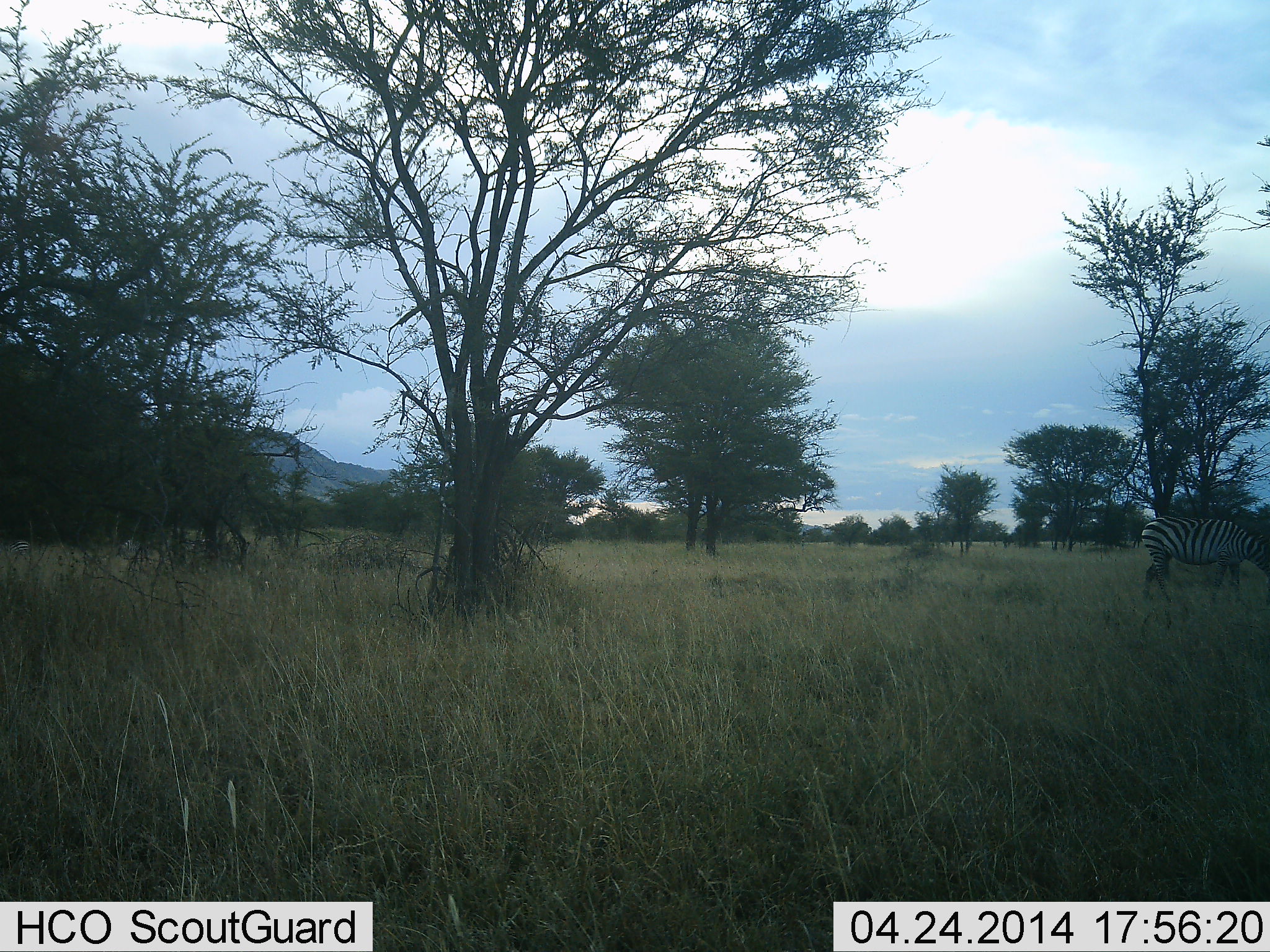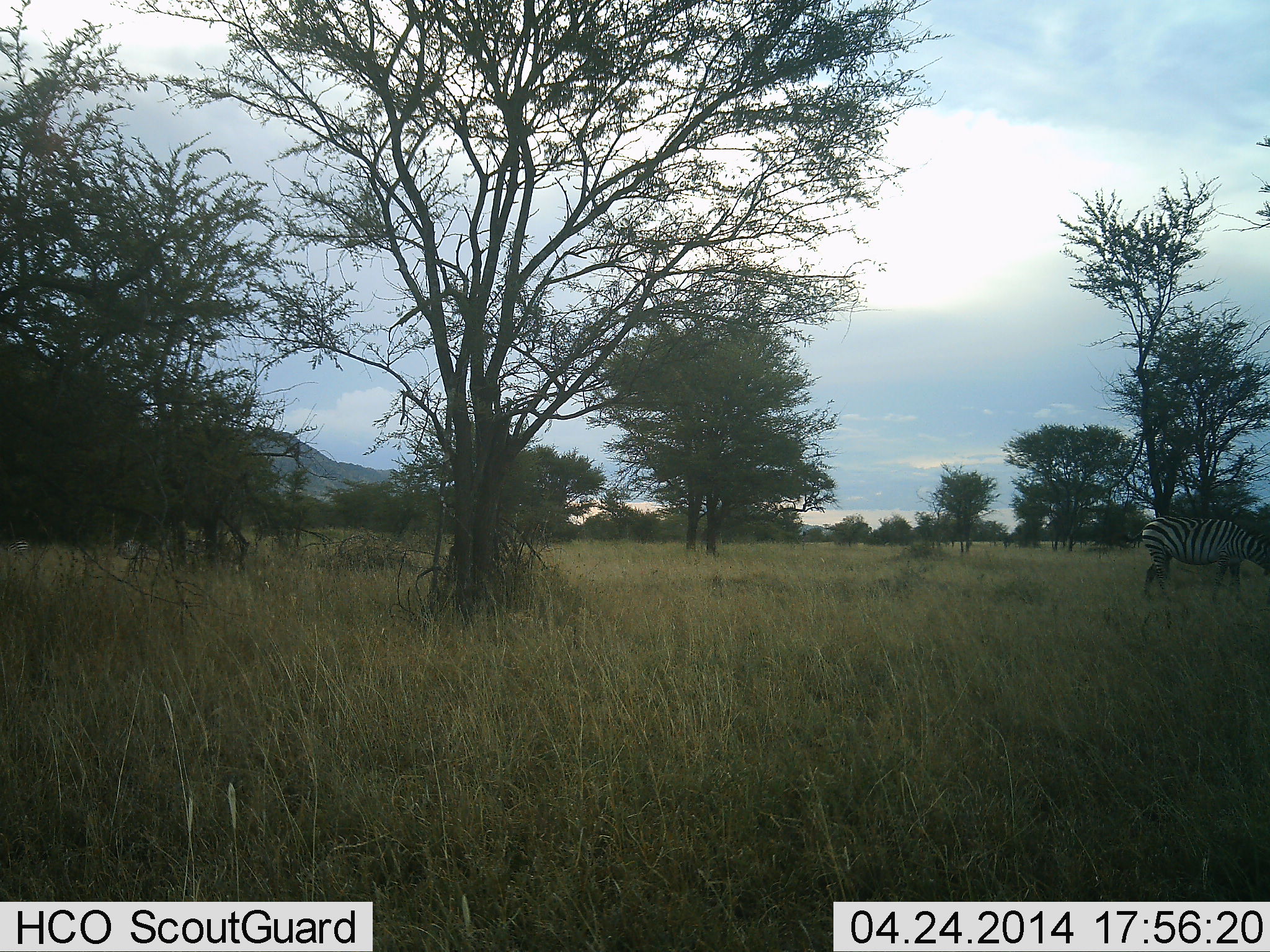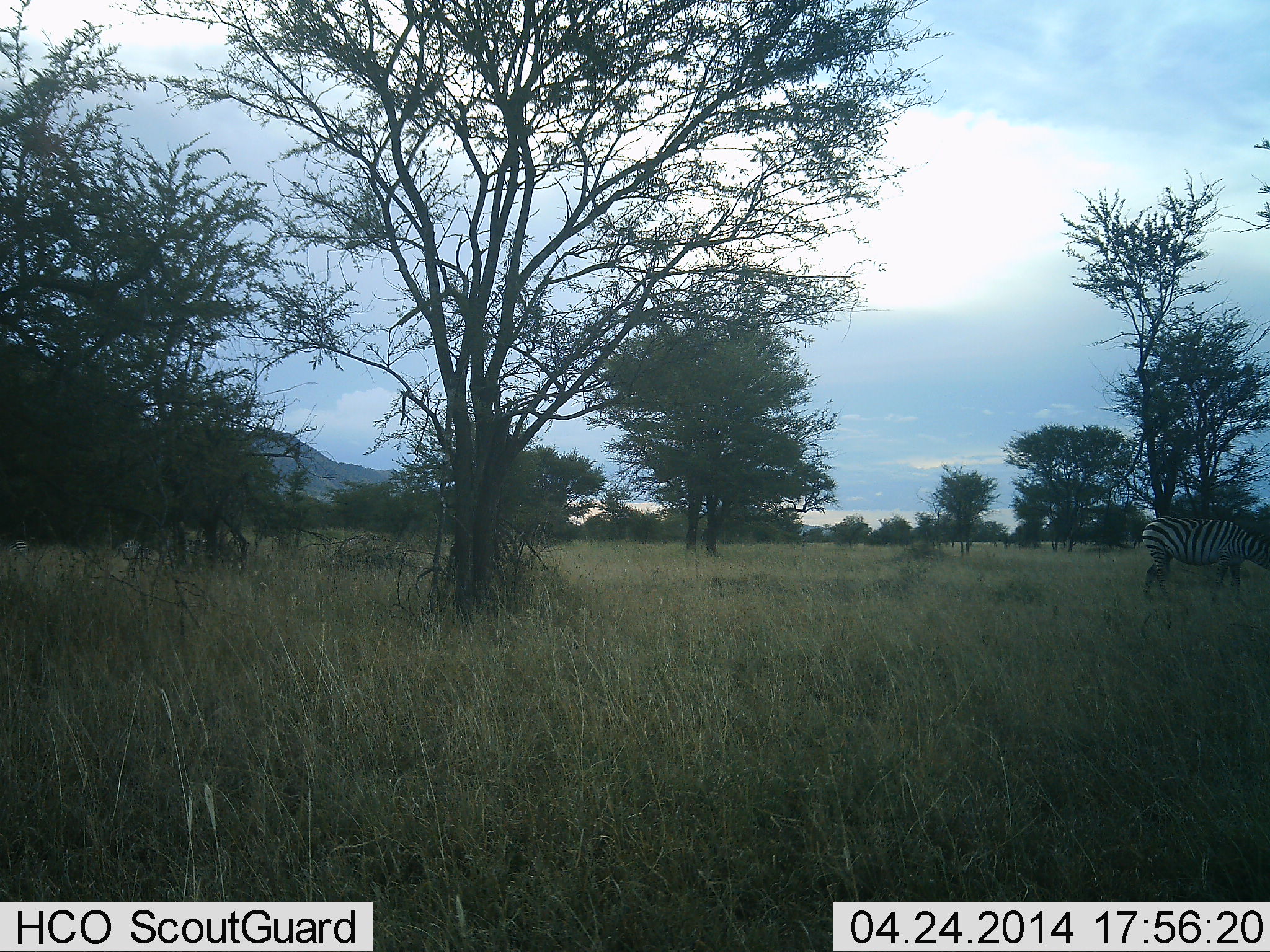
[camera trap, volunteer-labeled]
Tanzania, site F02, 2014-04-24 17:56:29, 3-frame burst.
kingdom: Animalia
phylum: Chordata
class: Mammalia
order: Perissodactyla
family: Equidae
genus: Equus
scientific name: Equus quagga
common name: plains zebra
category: zebra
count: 1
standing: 50%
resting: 0%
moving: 0%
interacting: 0%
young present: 0%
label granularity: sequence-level